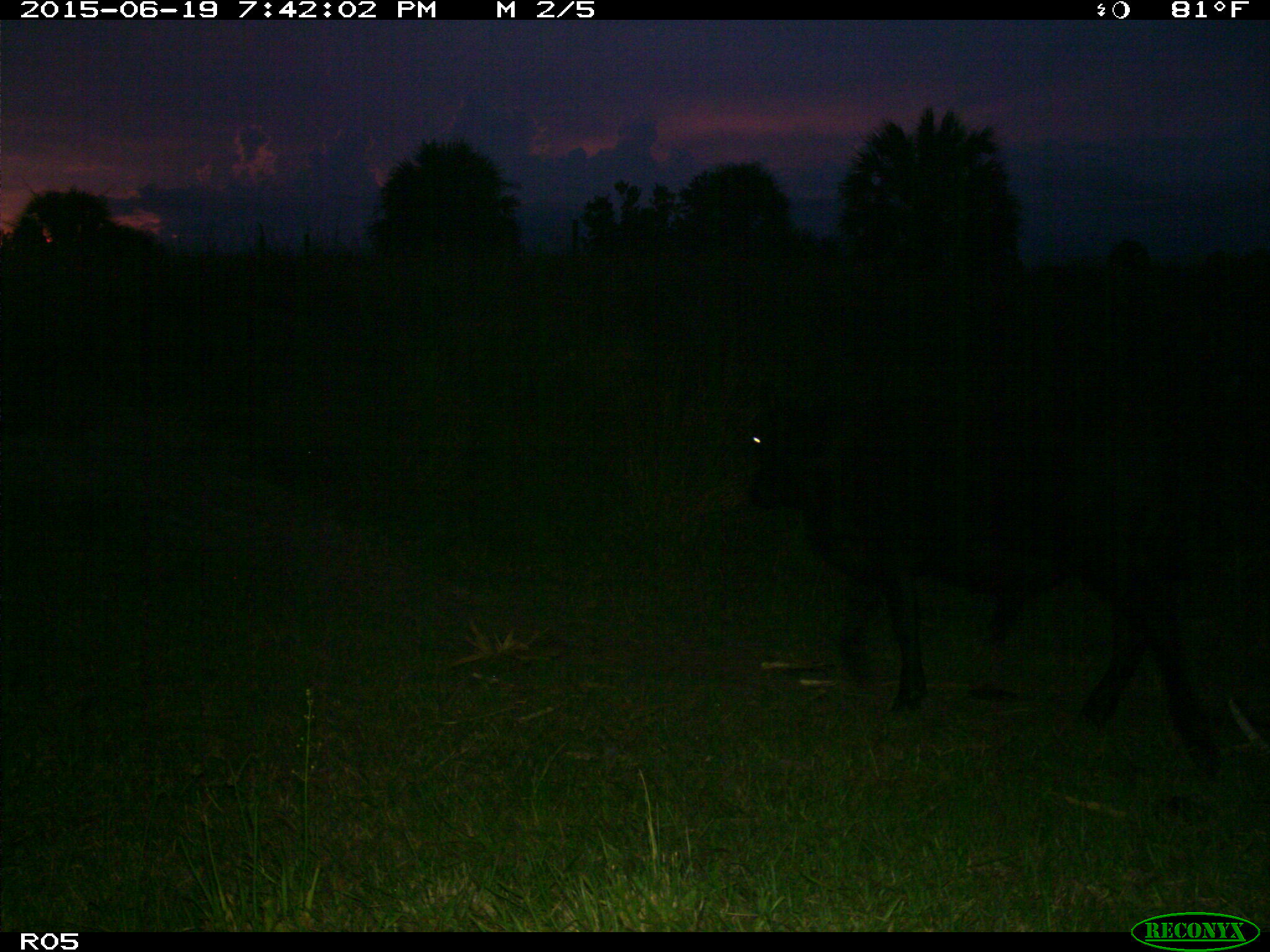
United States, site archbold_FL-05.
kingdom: Animalia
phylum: Chordata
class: Mammalia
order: Artiodactyla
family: Bovidae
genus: Bos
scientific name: Bos taurus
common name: domestic cow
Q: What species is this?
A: Bos taurus (domestic cow).